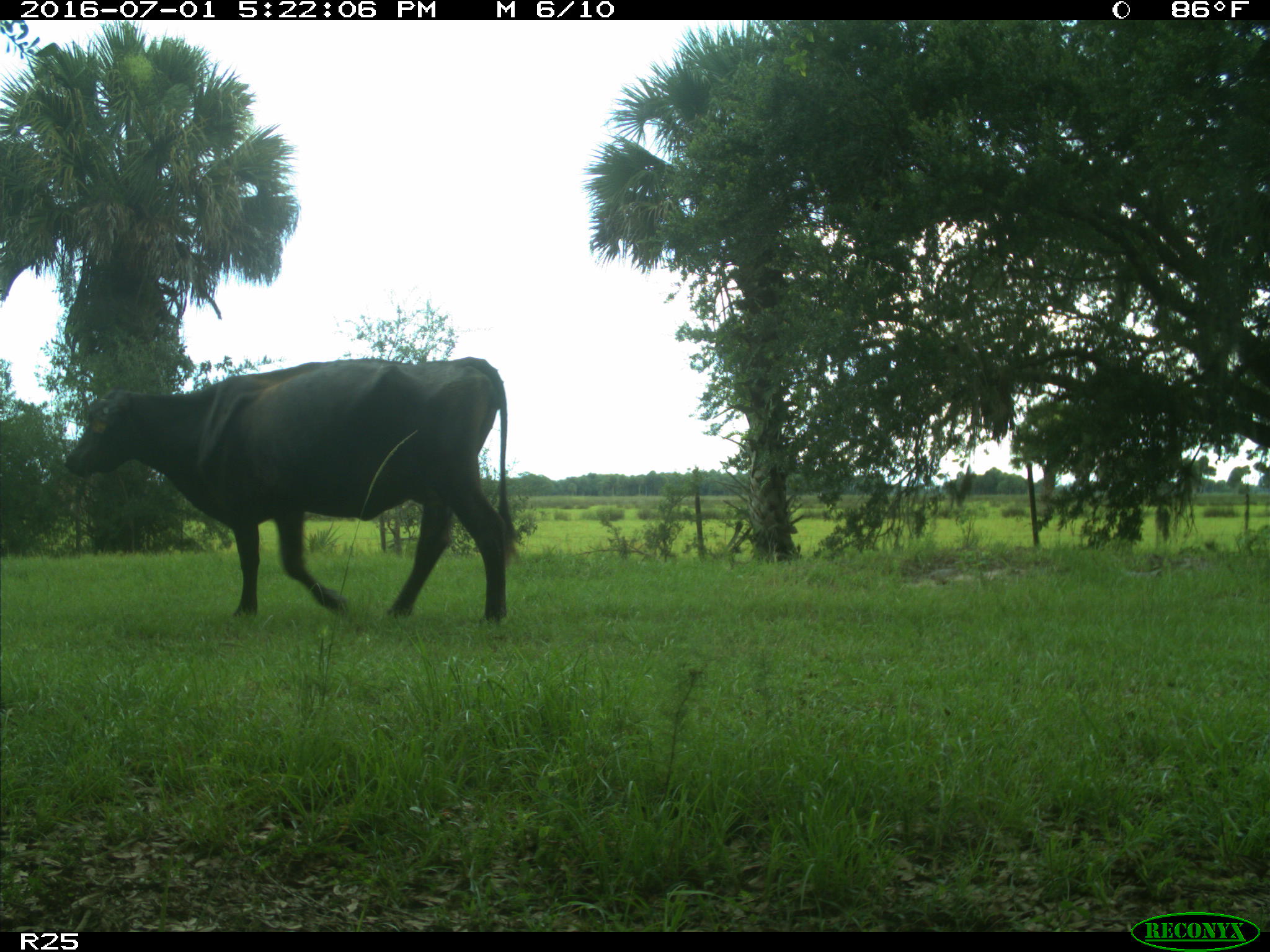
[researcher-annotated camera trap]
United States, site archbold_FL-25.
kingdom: Animalia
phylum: Chordata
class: Mammalia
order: Artiodactyla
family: Bovidae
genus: Bos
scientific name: Bos taurus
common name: domestic cow